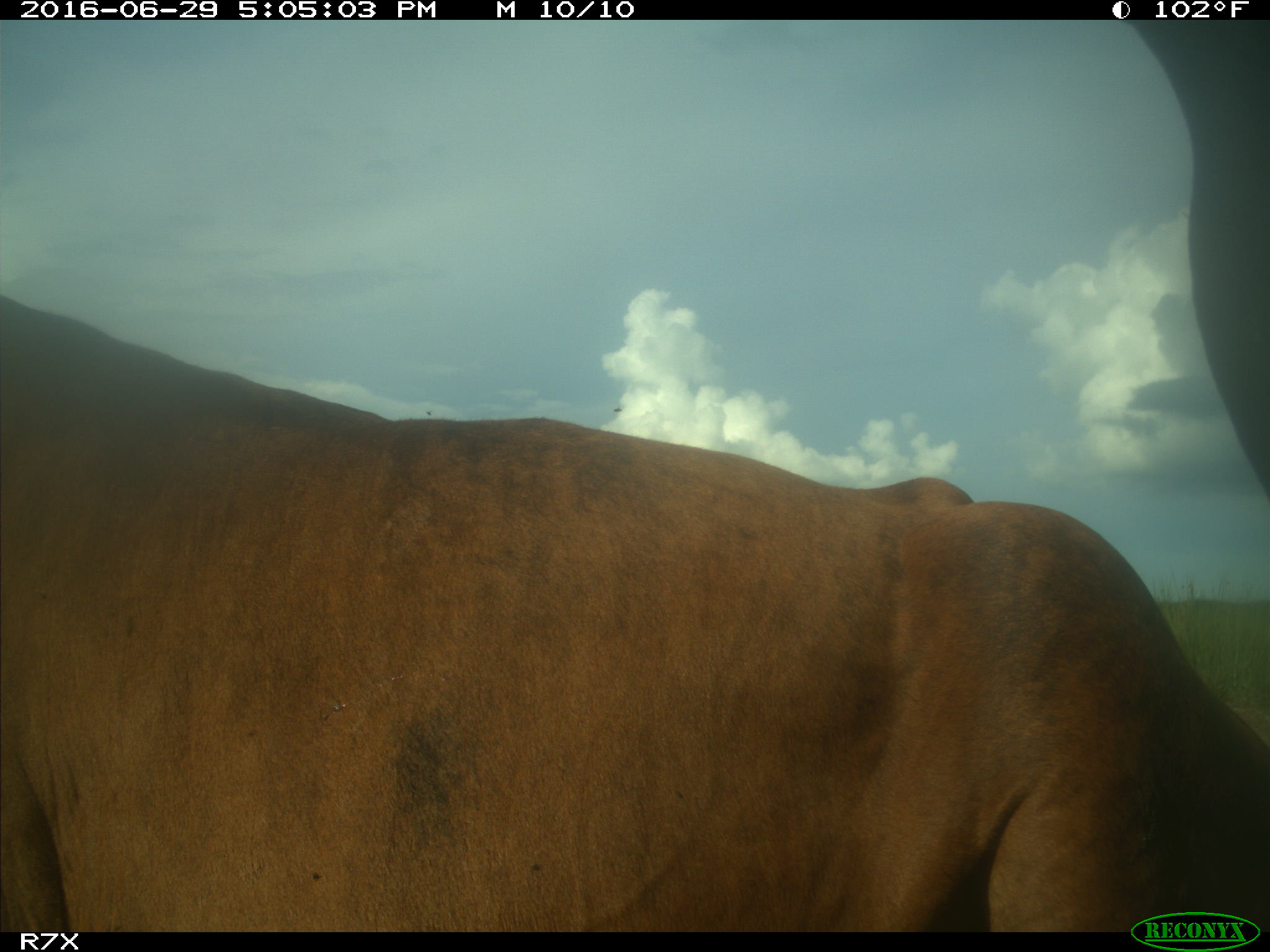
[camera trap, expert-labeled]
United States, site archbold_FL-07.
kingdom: Animalia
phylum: Chordata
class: Mammalia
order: Artiodactyla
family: Bovidae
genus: Bos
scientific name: Bos taurus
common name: domestic cow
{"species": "Bos taurus (domestic cow)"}